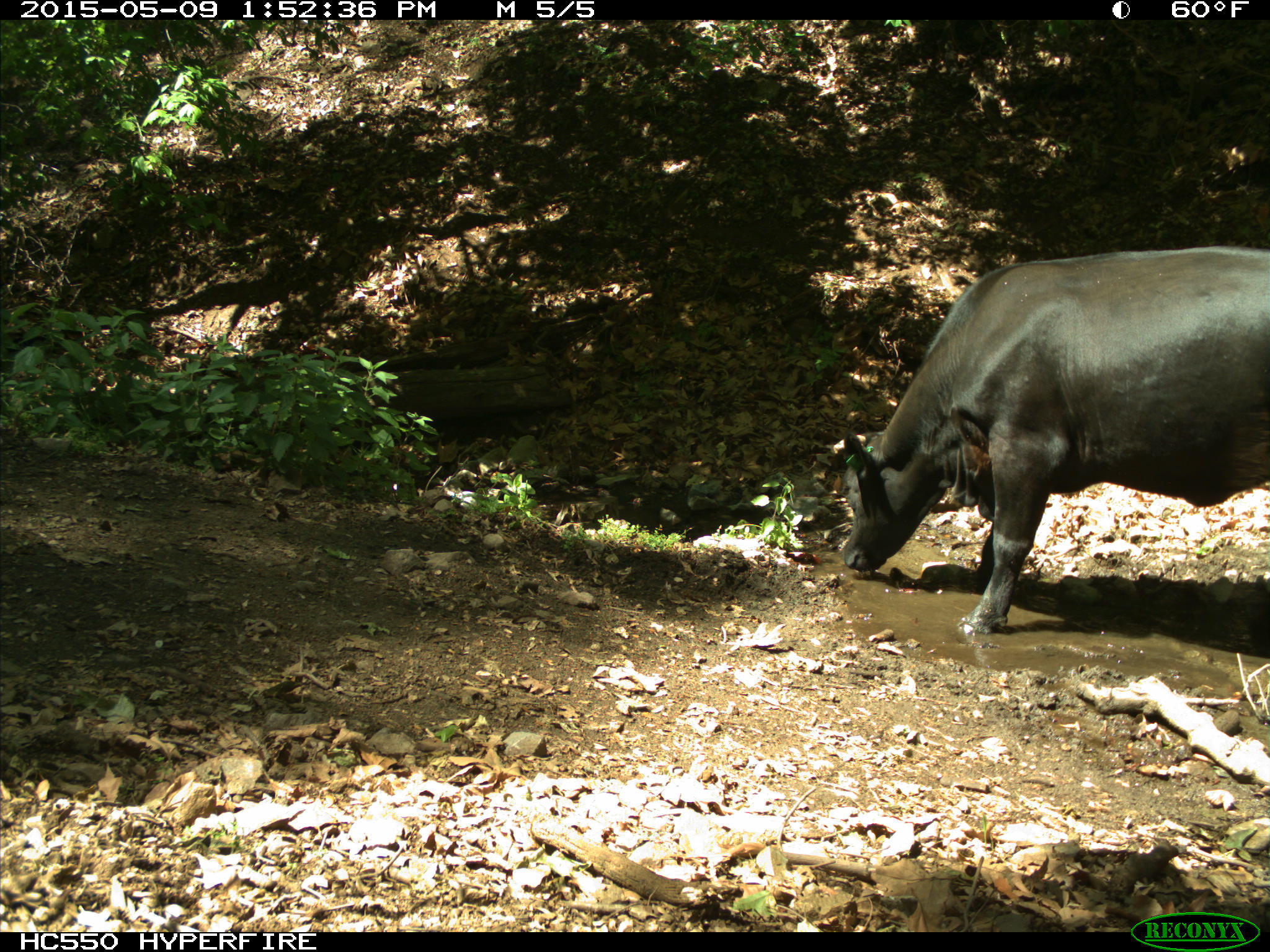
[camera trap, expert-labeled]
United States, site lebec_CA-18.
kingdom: Animalia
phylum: Chordata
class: Mammalia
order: Artiodactyla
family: Bovidae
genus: Bos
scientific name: Bos taurus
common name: domestic cow